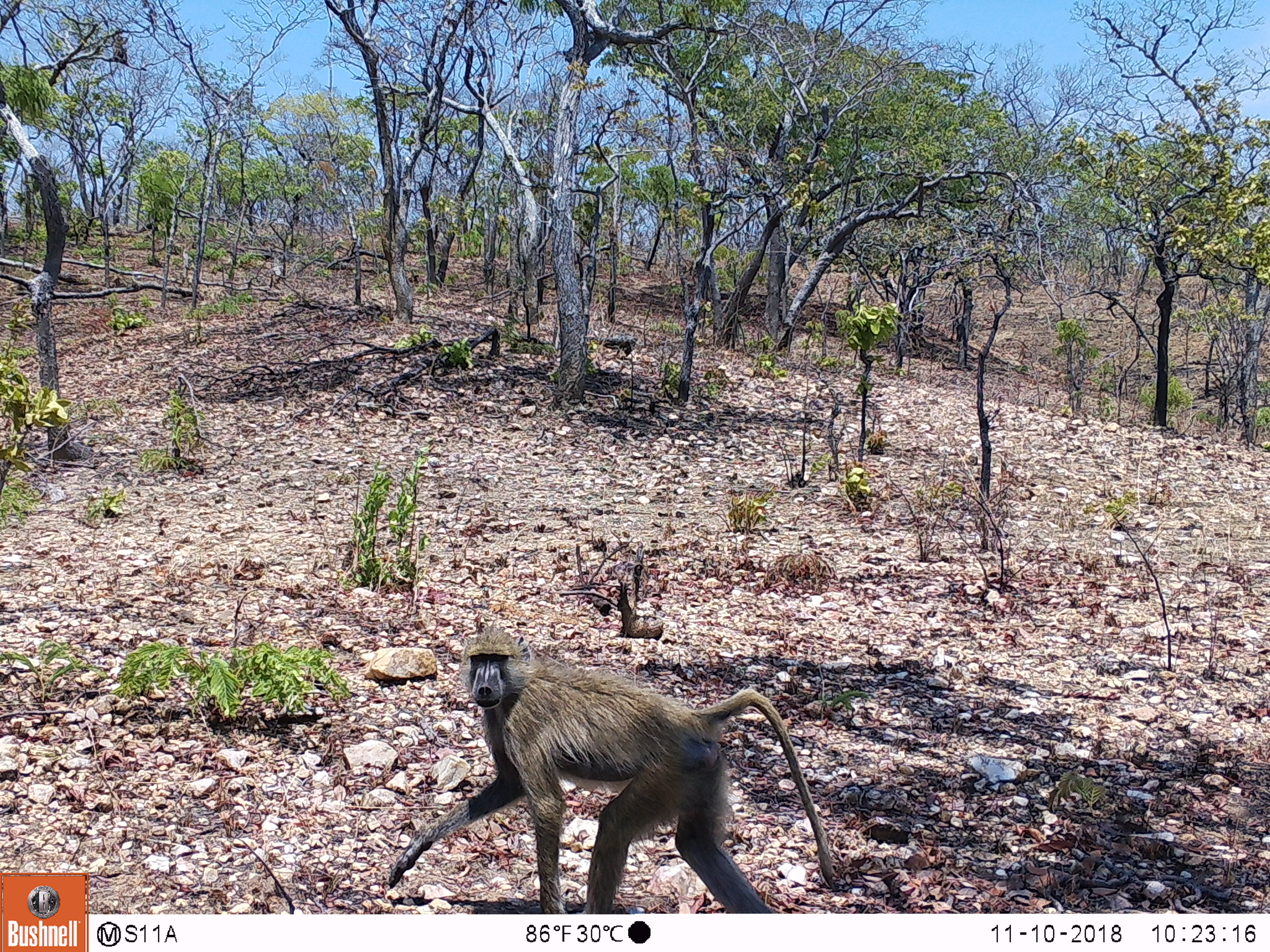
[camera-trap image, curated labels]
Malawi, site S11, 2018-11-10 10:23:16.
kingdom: Animalia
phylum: Chordata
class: Mammalia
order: Primates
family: Cercopithecidae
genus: Papio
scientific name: Papio cynocephalus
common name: yellow baboon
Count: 1.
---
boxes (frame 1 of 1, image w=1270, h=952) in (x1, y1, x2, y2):
yellow baboon: (386, 623, 855, 909)